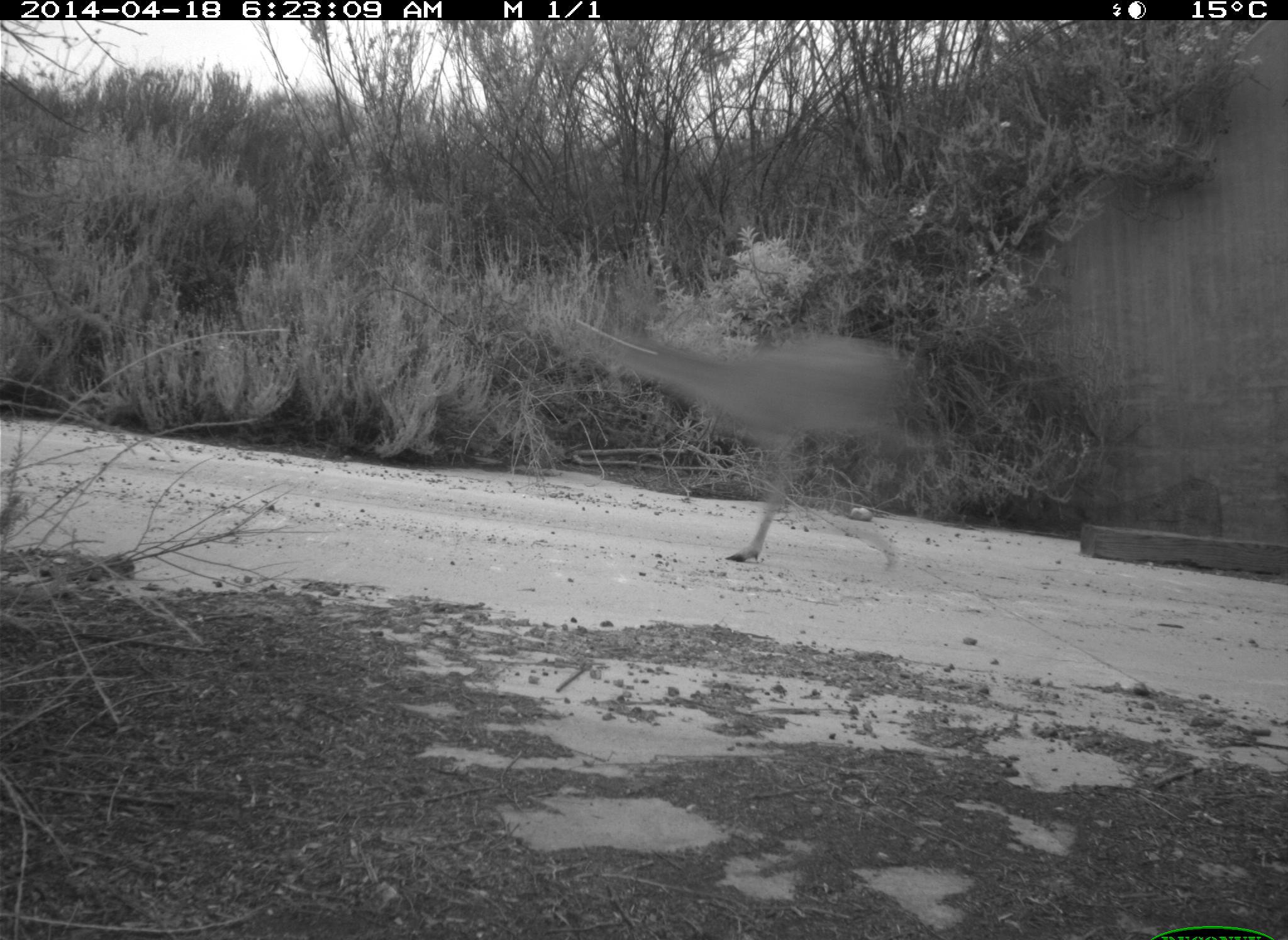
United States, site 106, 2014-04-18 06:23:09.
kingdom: Animalia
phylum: Chordata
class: Mammalia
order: Artiodactyla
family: Cervidae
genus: Odocoileus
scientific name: Odocoileus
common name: deer